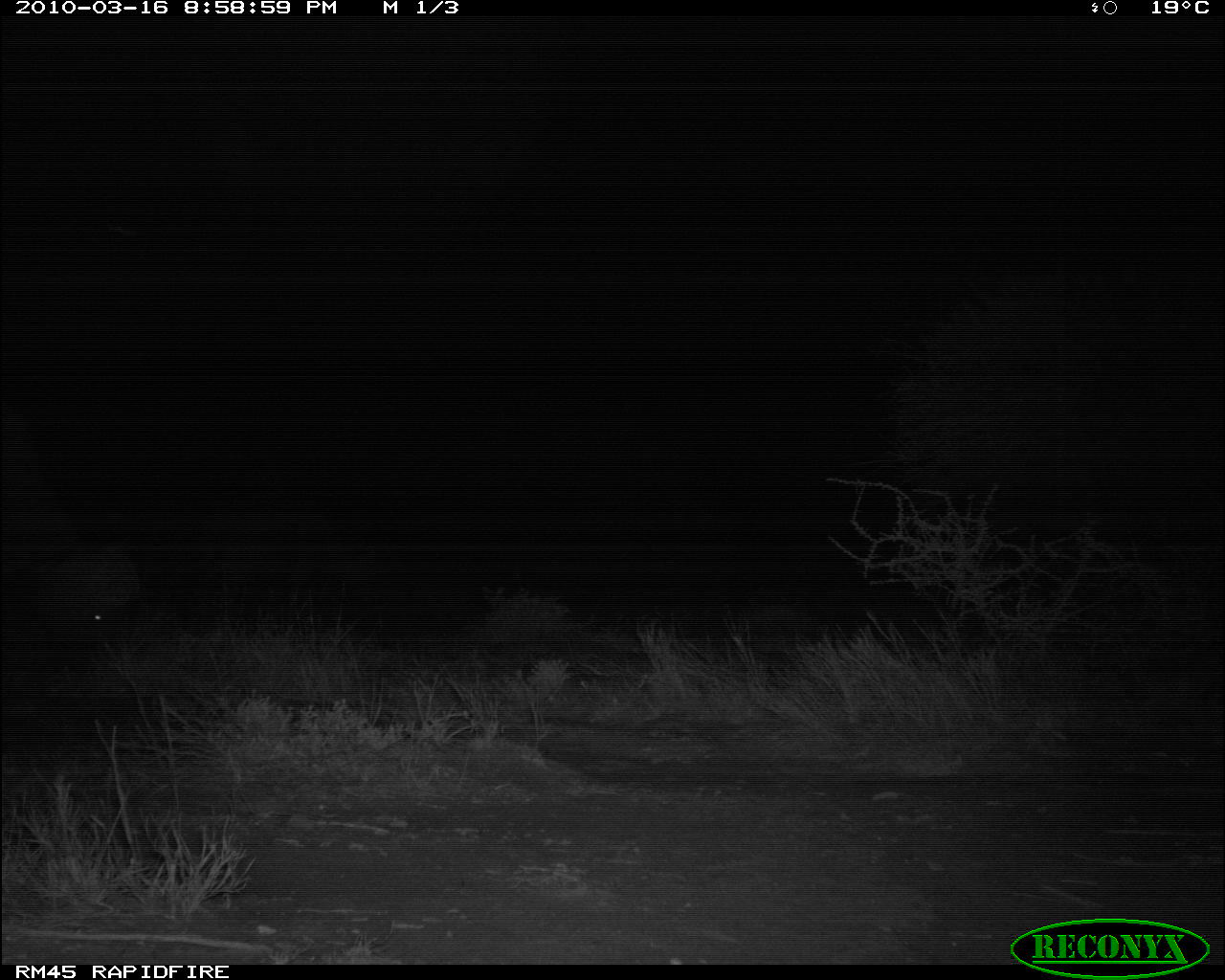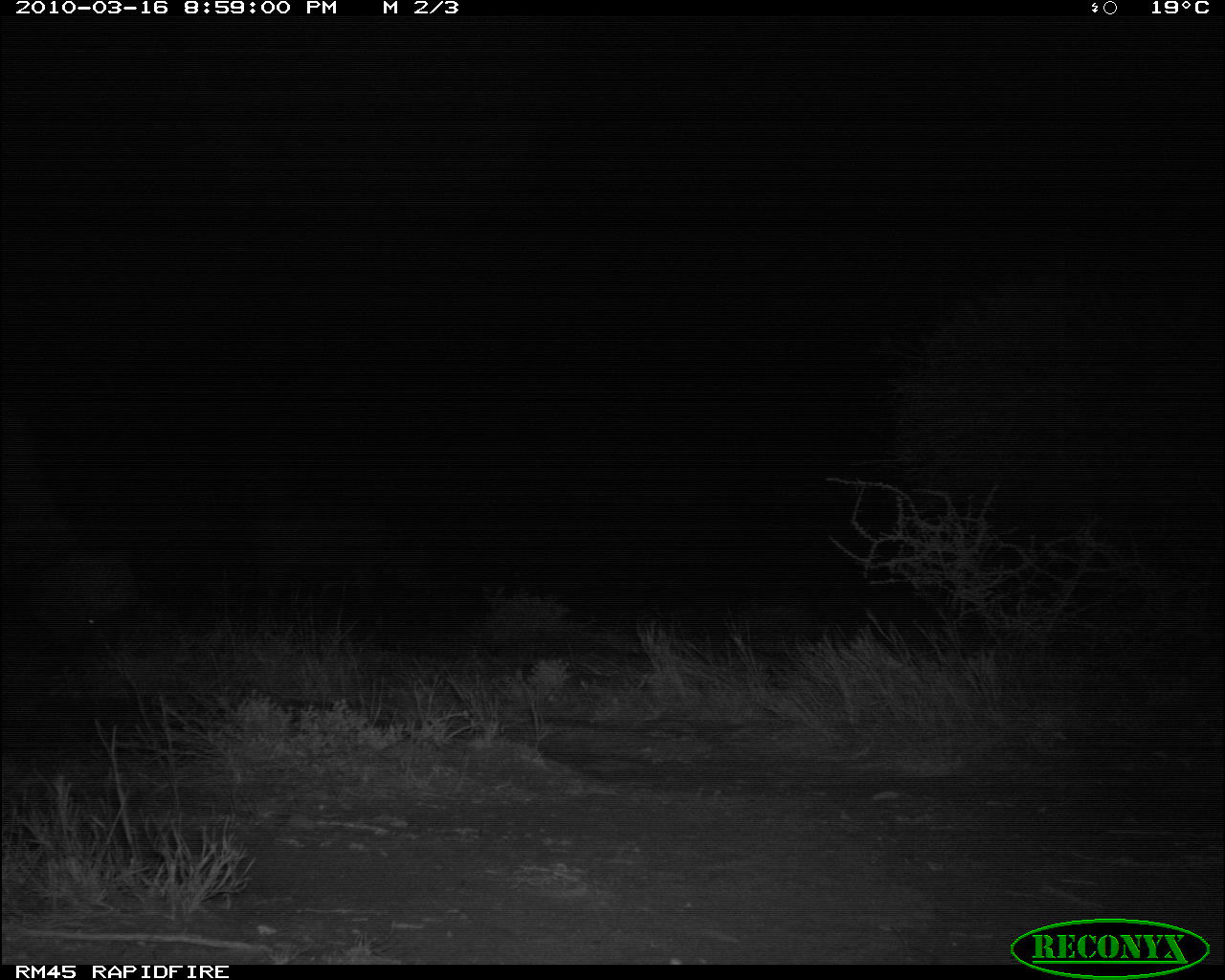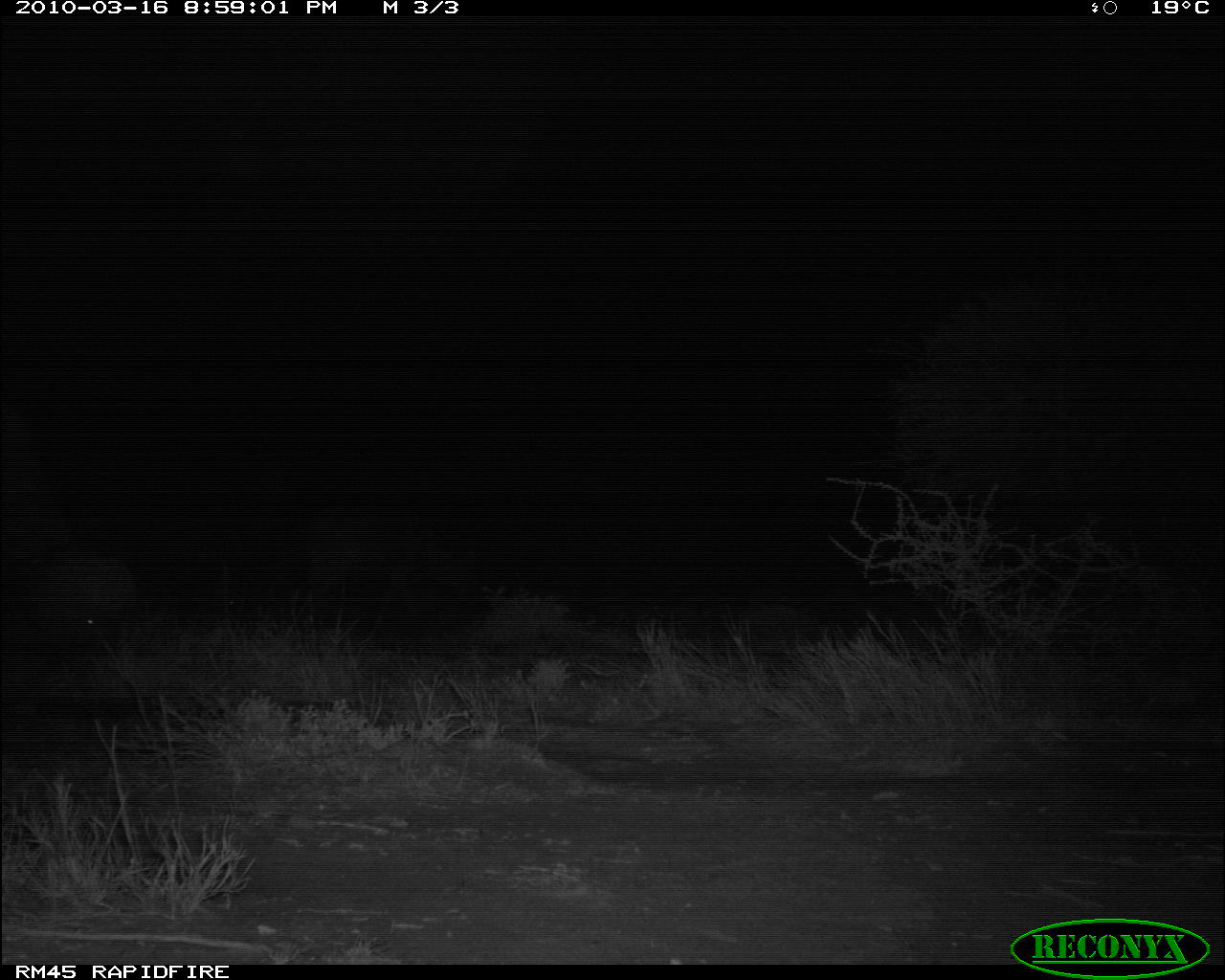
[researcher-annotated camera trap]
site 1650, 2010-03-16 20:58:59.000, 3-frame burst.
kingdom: Animalia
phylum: Chordata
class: Mammalia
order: Artiodactyla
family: Bovidae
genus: Syncerus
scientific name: Syncerus caffer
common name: african buffalo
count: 2